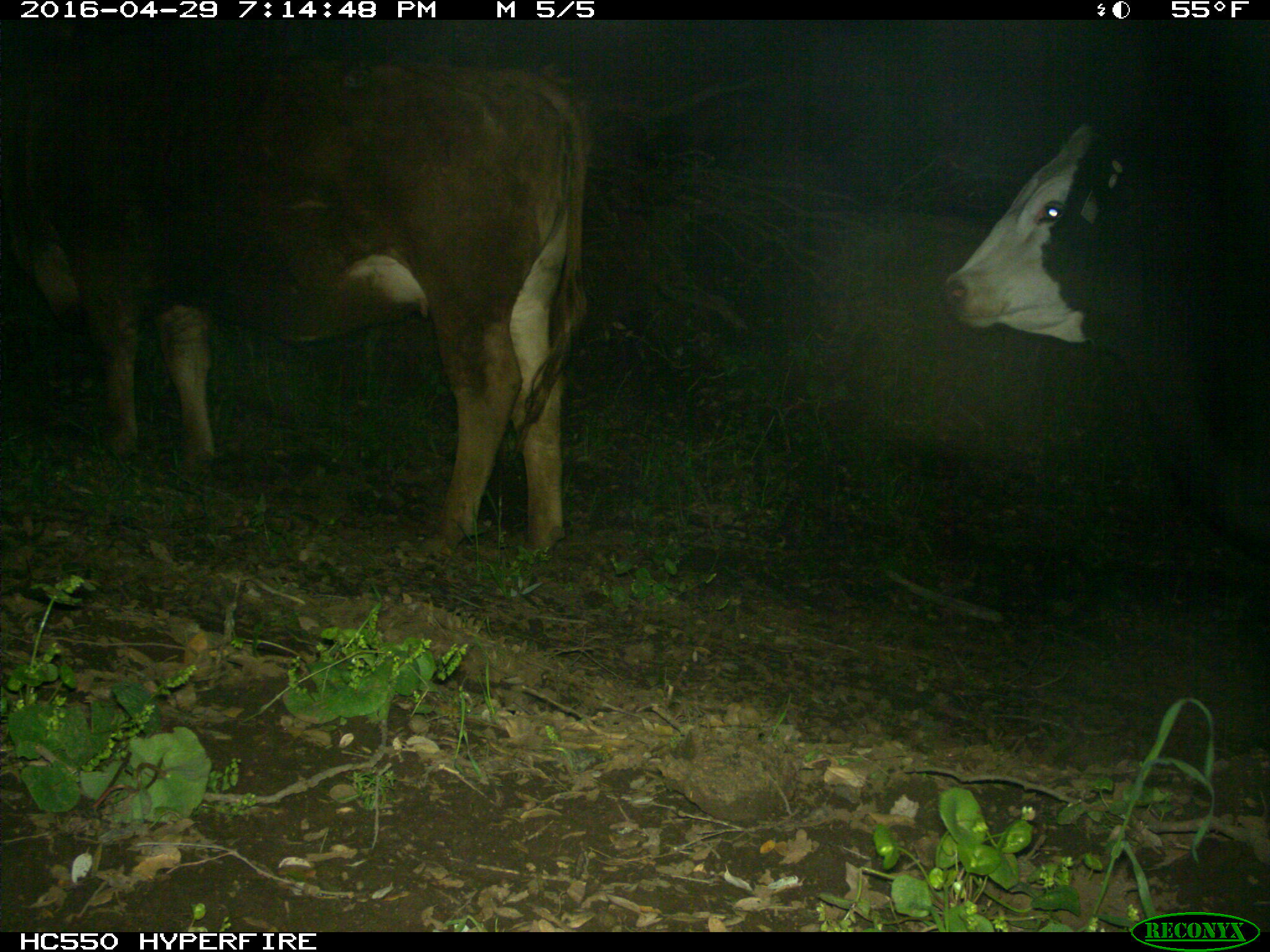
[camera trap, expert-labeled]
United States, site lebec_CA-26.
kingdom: Animalia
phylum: Chordata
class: Mammalia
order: Artiodactyla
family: Bovidae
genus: Bos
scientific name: Bos taurus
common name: domestic cow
Bos taurus (domestic cow).